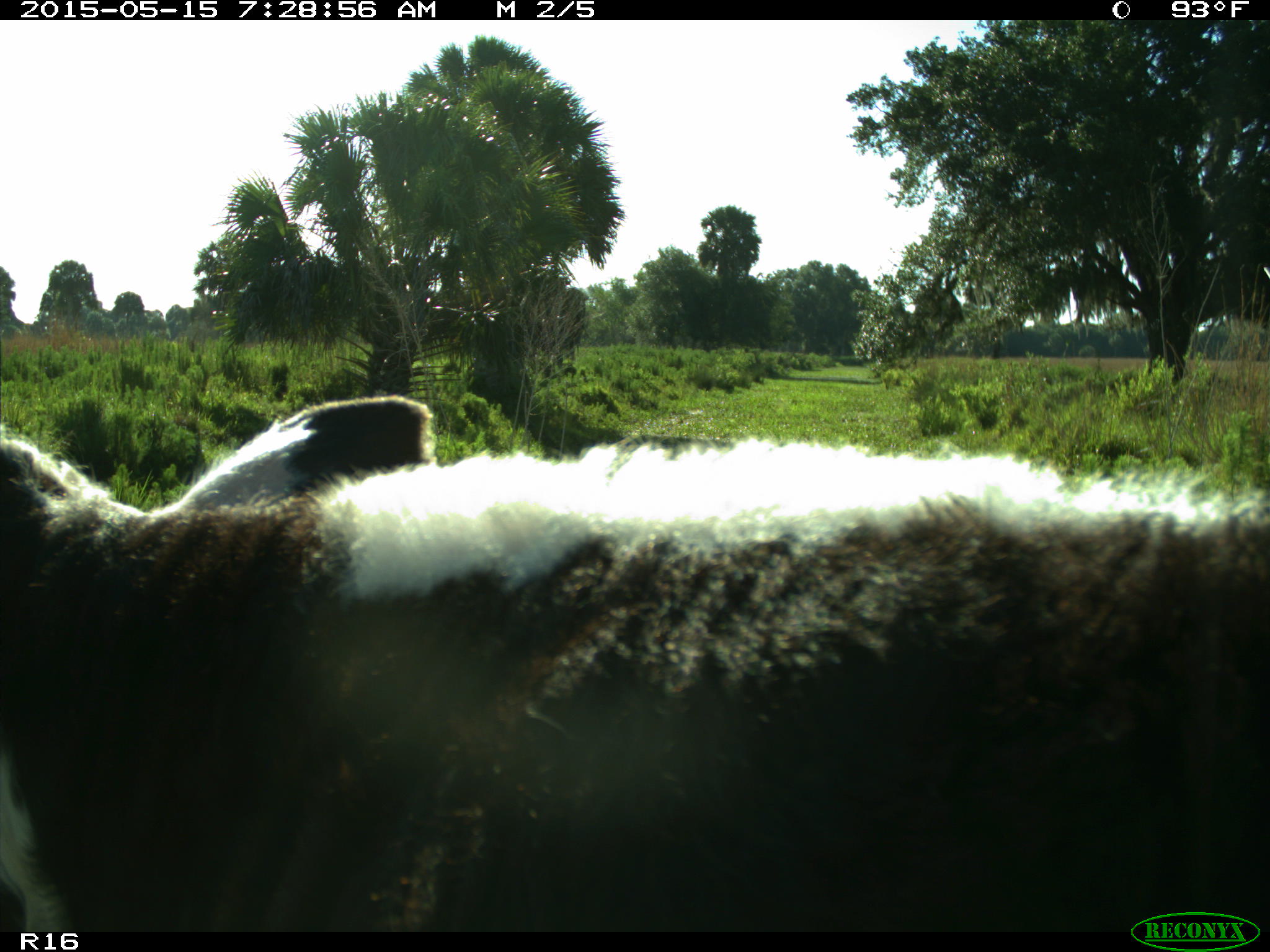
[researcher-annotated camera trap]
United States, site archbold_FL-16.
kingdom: Animalia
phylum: Chordata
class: Mammalia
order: Artiodactyla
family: Bovidae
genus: Bos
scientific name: Bos taurus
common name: domestic cow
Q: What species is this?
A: Bos taurus (domestic cow).